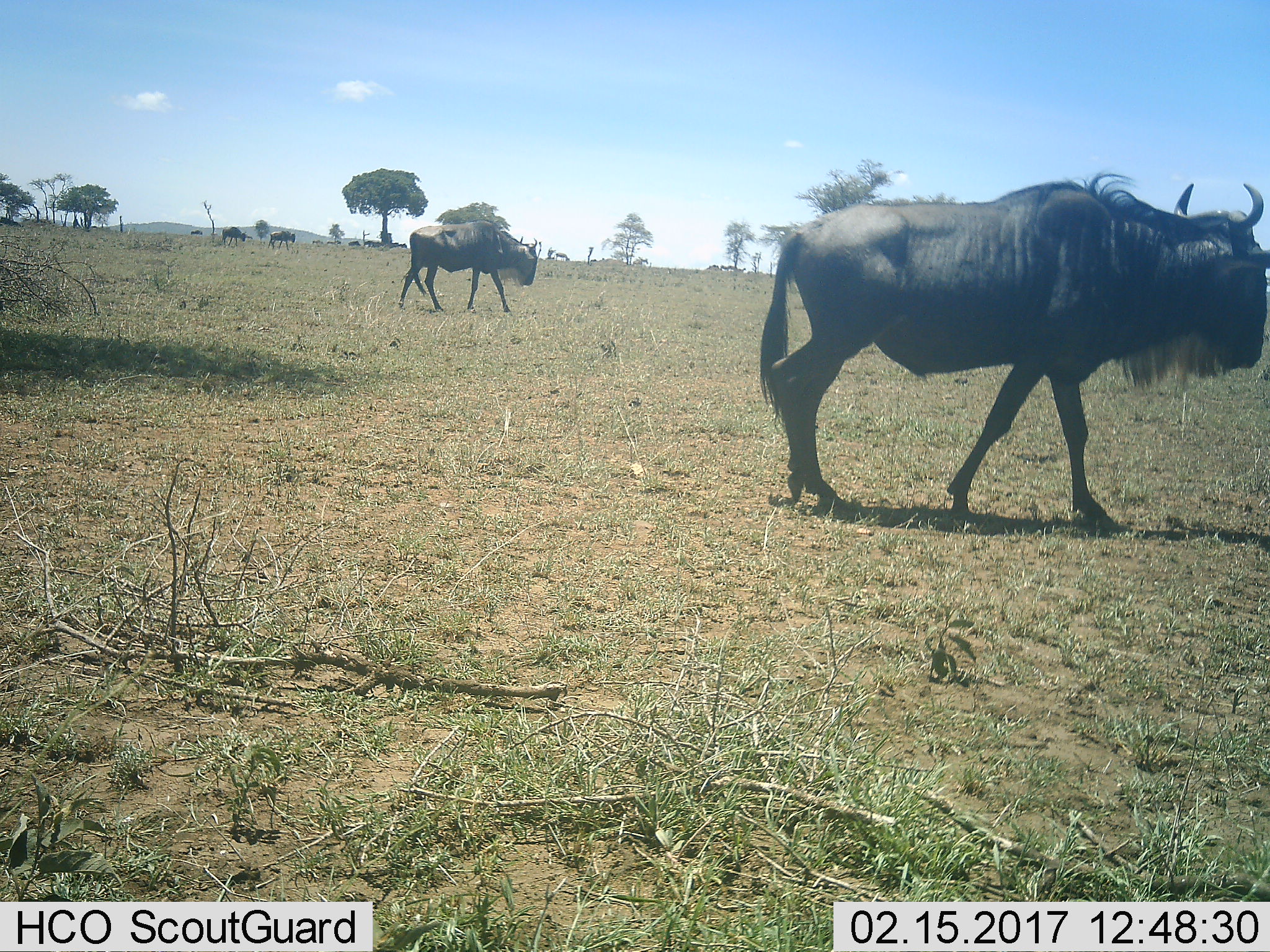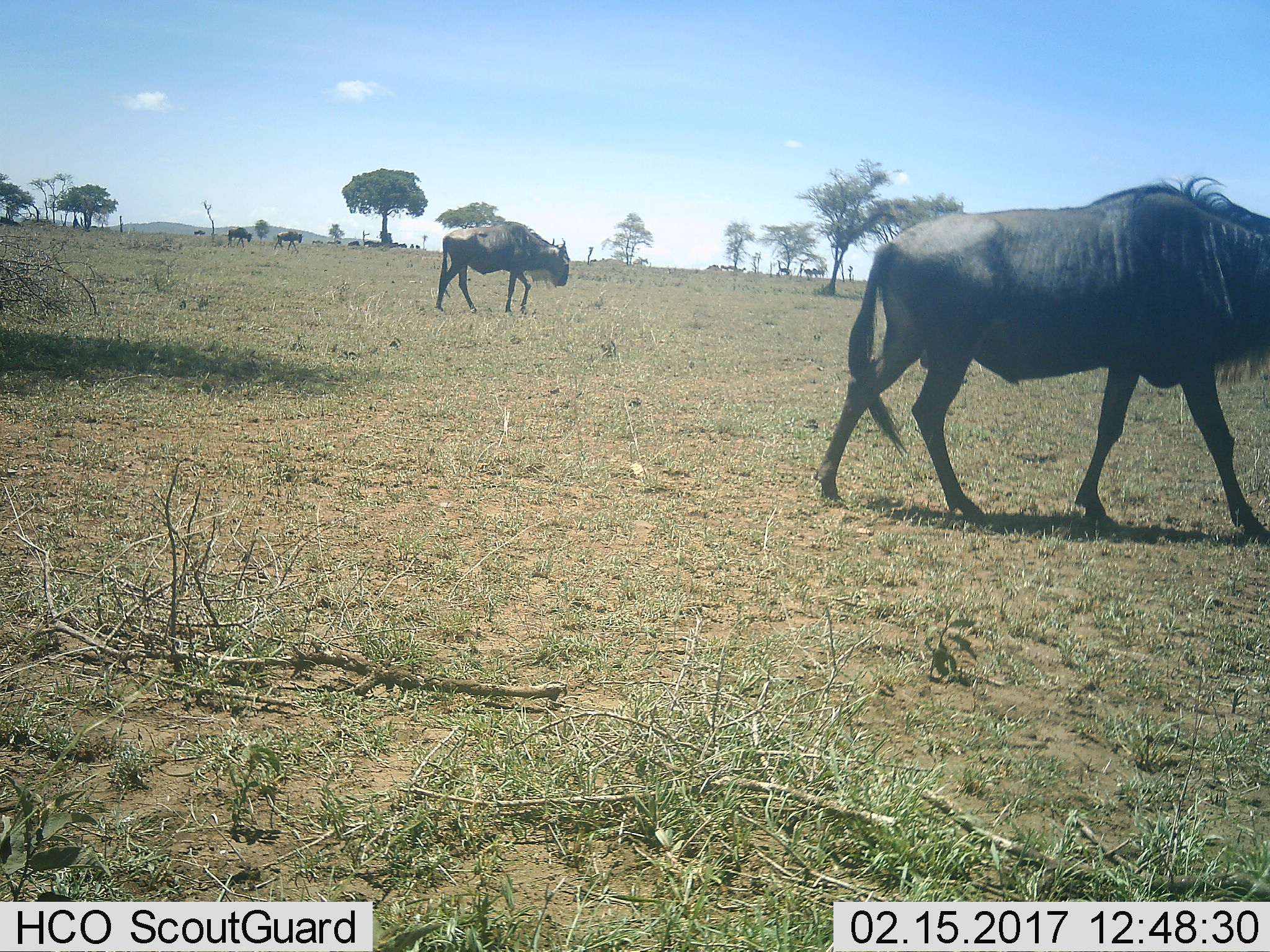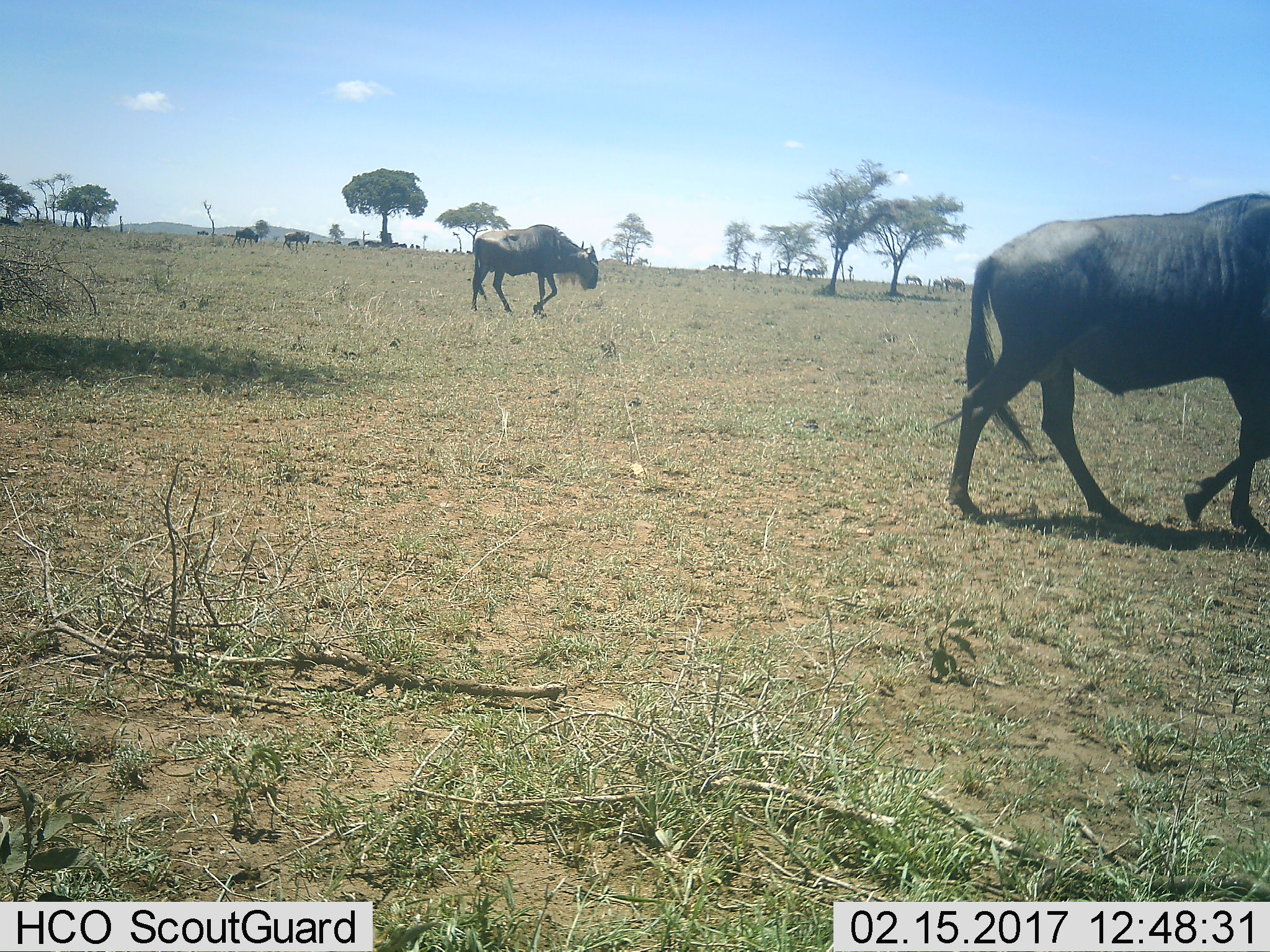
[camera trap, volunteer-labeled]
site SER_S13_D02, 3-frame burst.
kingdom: Animalia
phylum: Chordata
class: Mammalia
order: Artiodactyla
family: Bovidae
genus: Connochaetes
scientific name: Connochaetes taurinus taurinus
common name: blue wildebeest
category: wildebeestblue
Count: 8.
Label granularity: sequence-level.